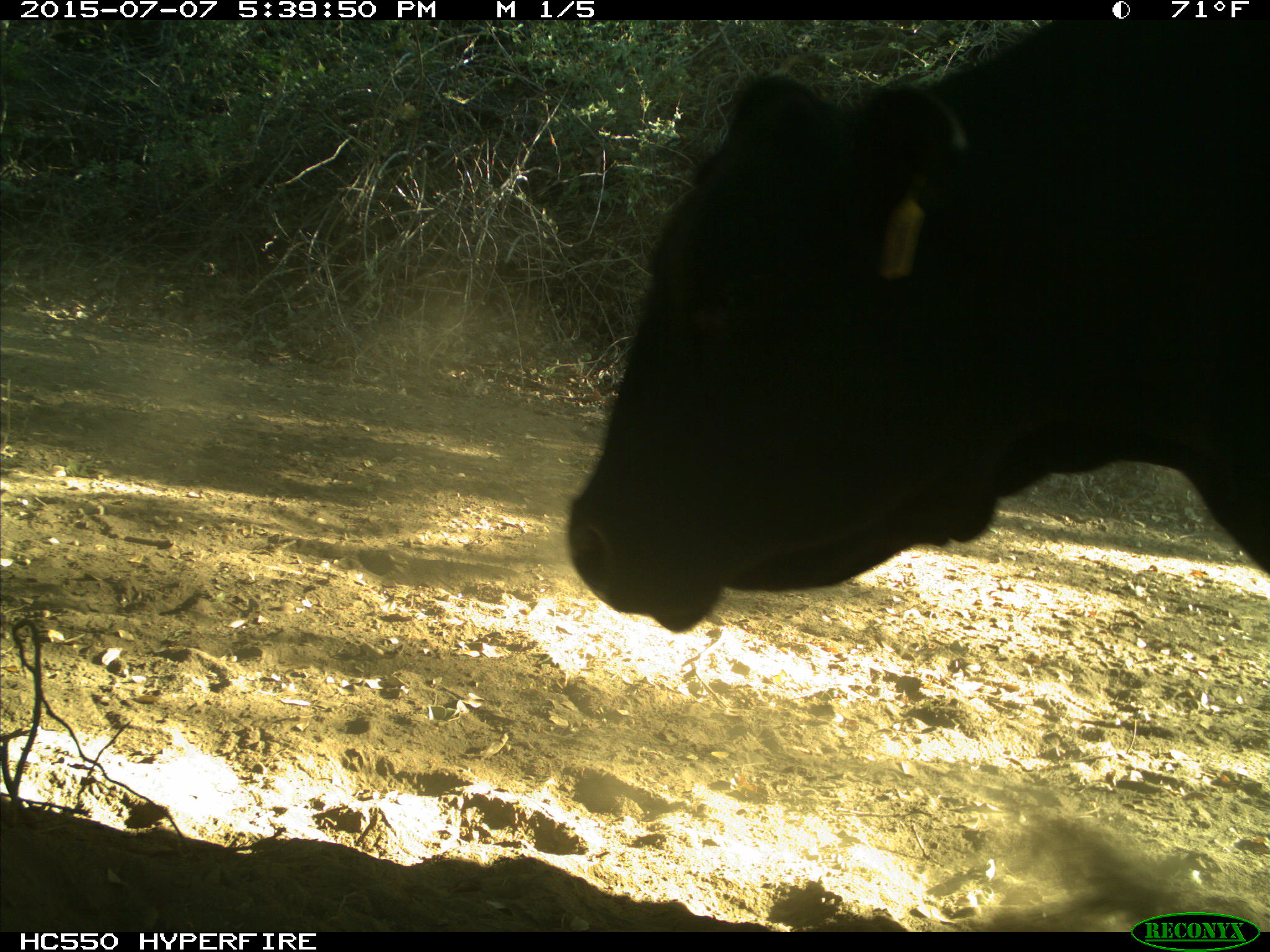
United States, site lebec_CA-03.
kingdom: Animalia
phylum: Chordata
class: Mammalia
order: Artiodactyla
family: Bovidae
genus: Bos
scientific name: Bos taurus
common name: domestic cow